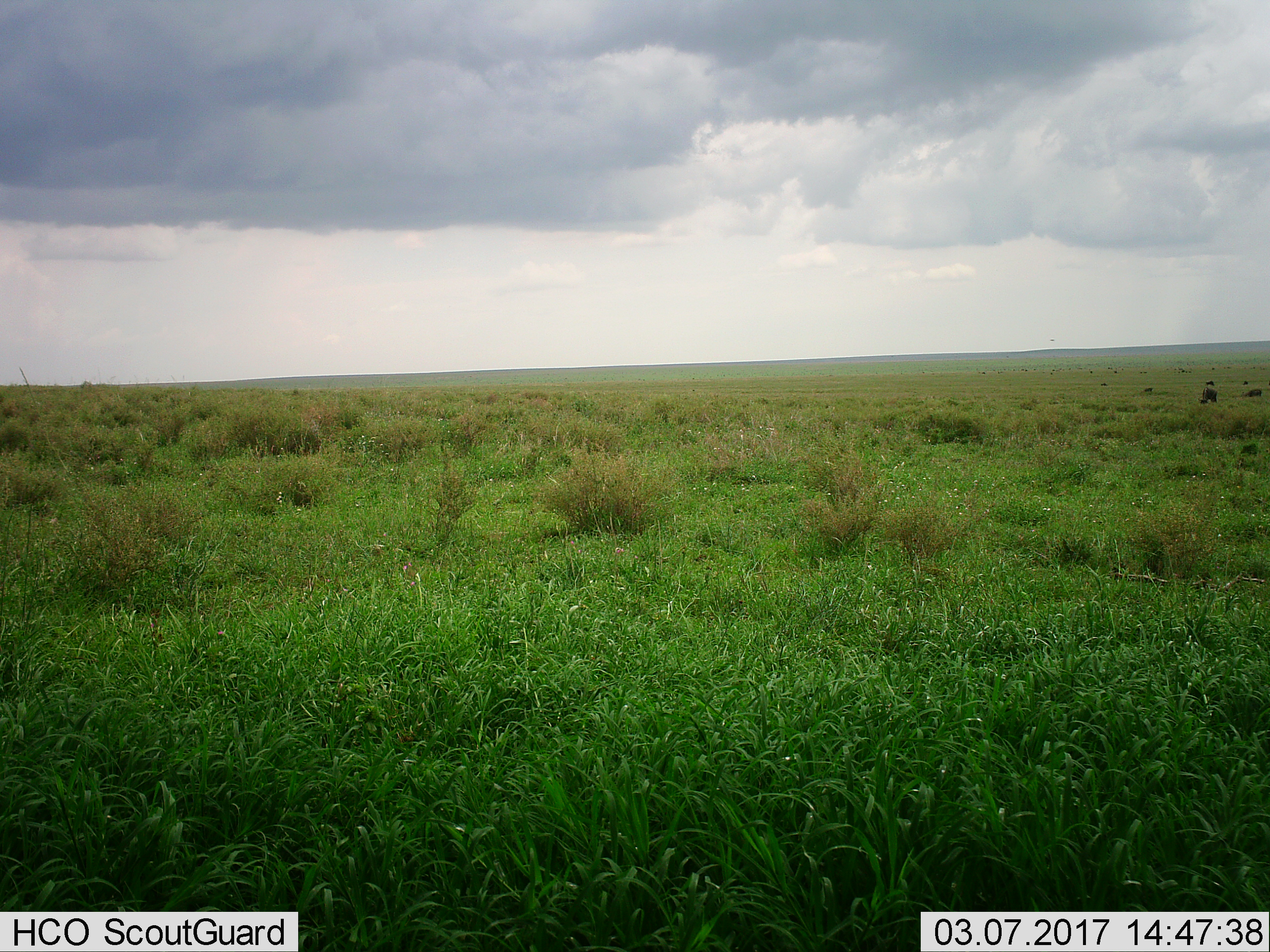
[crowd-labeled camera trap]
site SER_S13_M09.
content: unidentified animal